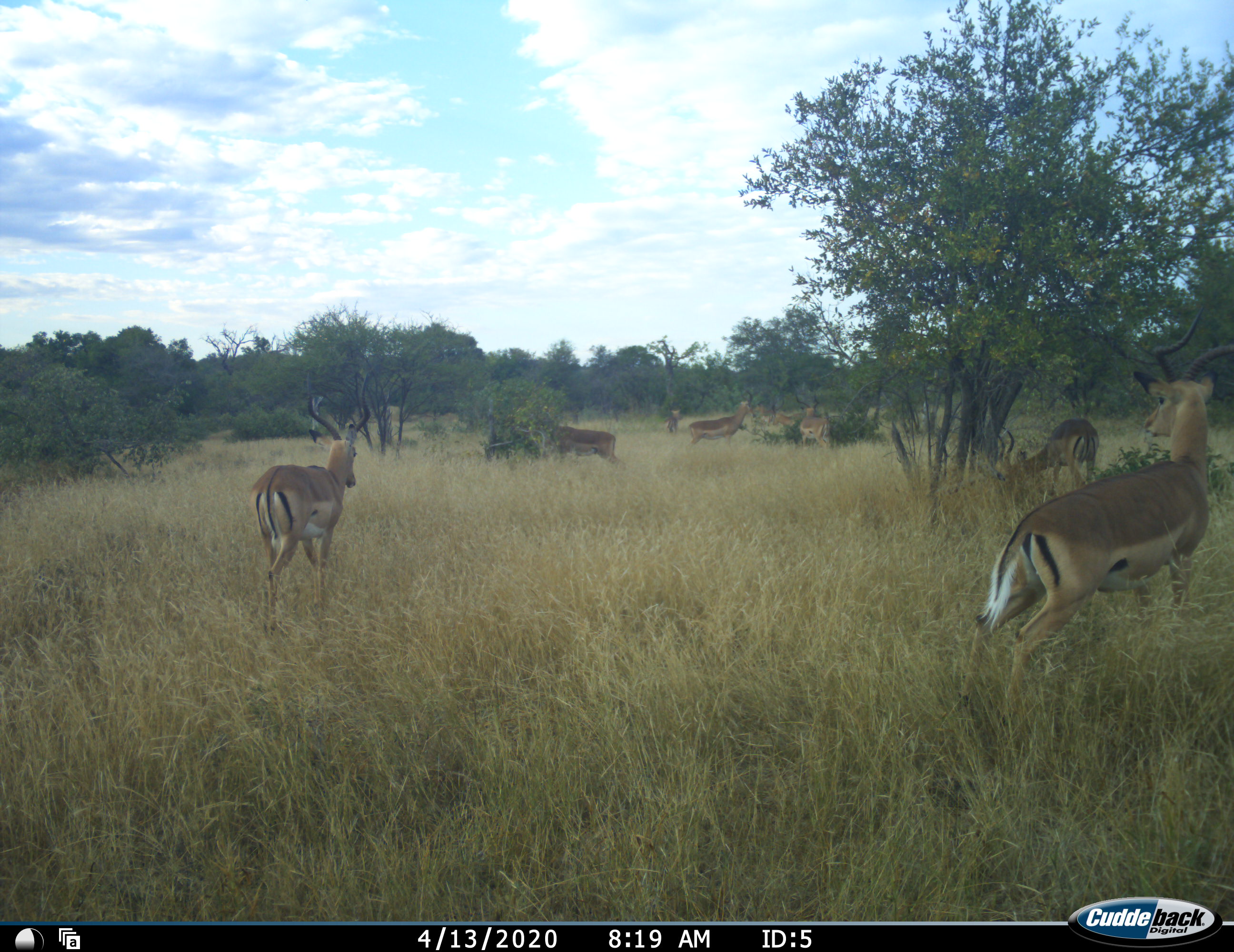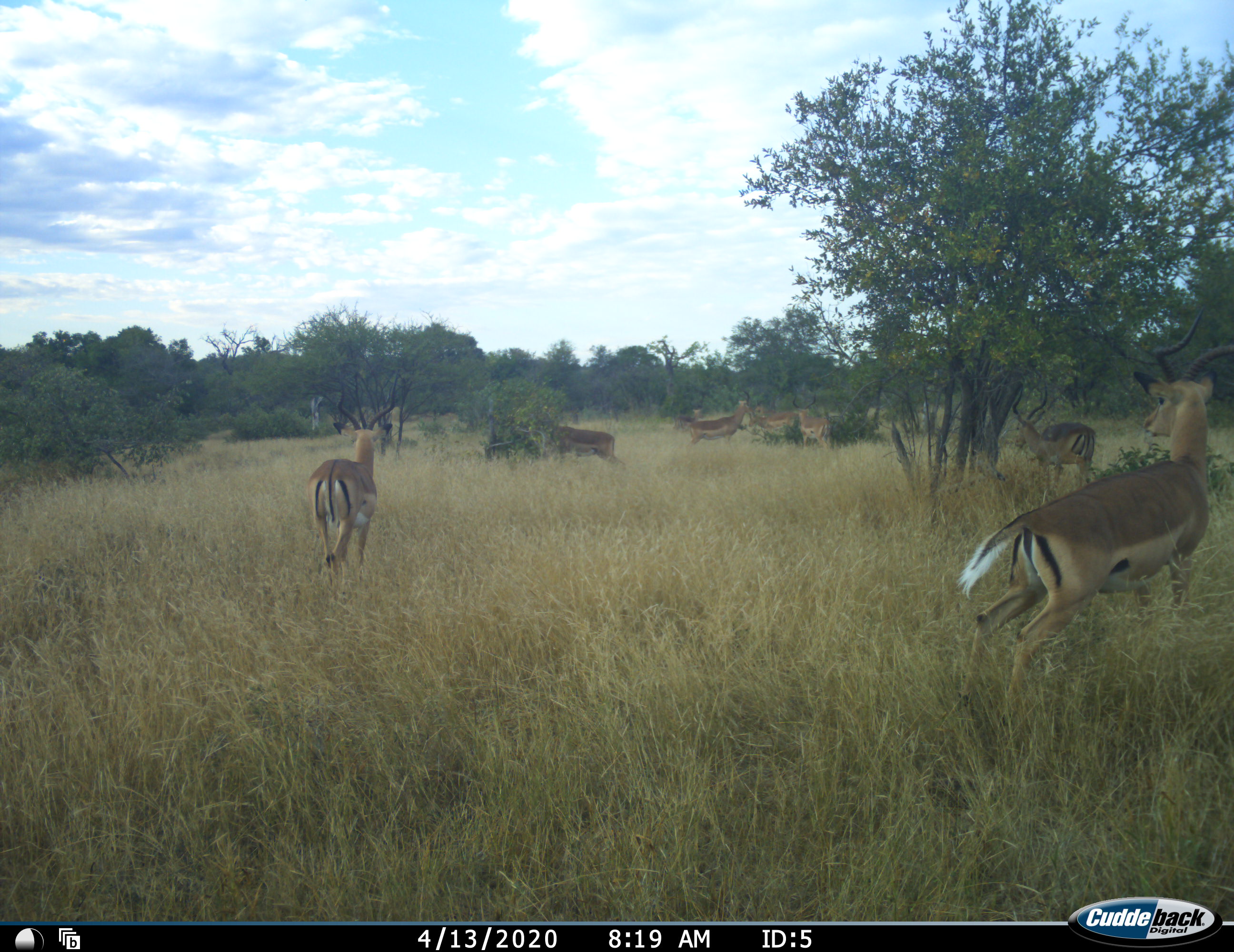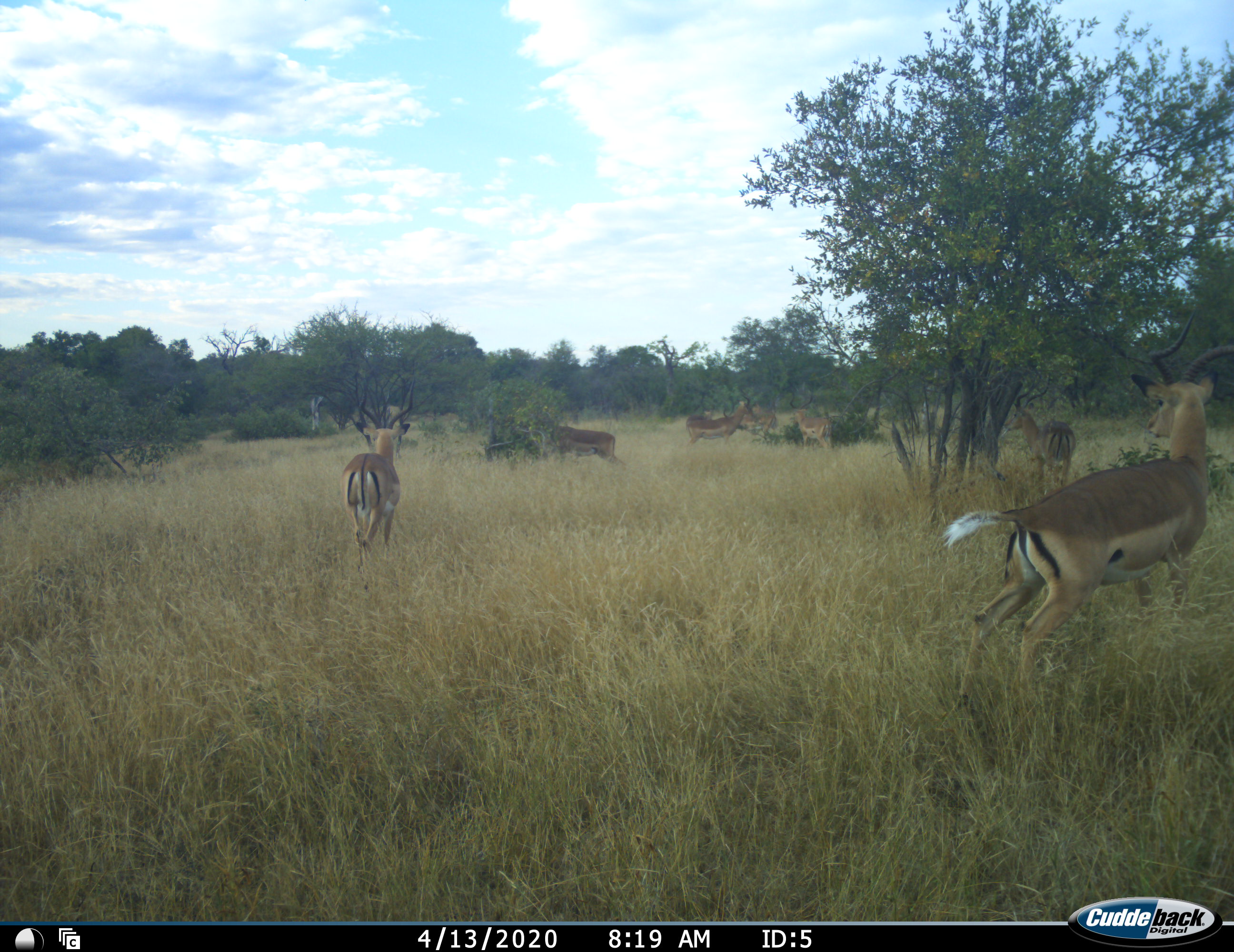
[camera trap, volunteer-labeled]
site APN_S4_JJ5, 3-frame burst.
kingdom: Animalia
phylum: Chordata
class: Mammalia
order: Artiodactyla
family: Bovidae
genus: Aepyceros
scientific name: Aepyceros melampus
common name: impala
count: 9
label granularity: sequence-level